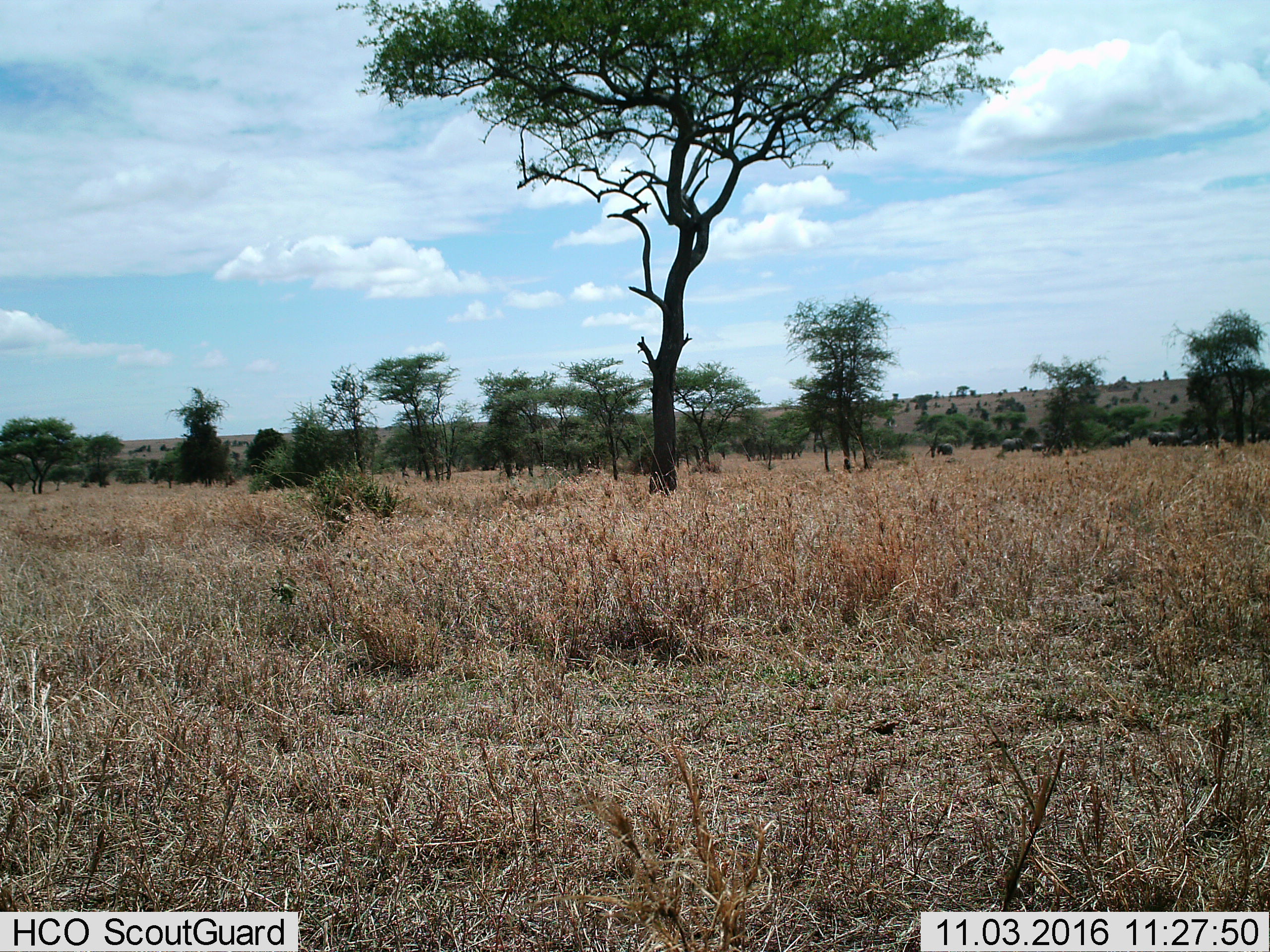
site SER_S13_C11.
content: unidentified animal